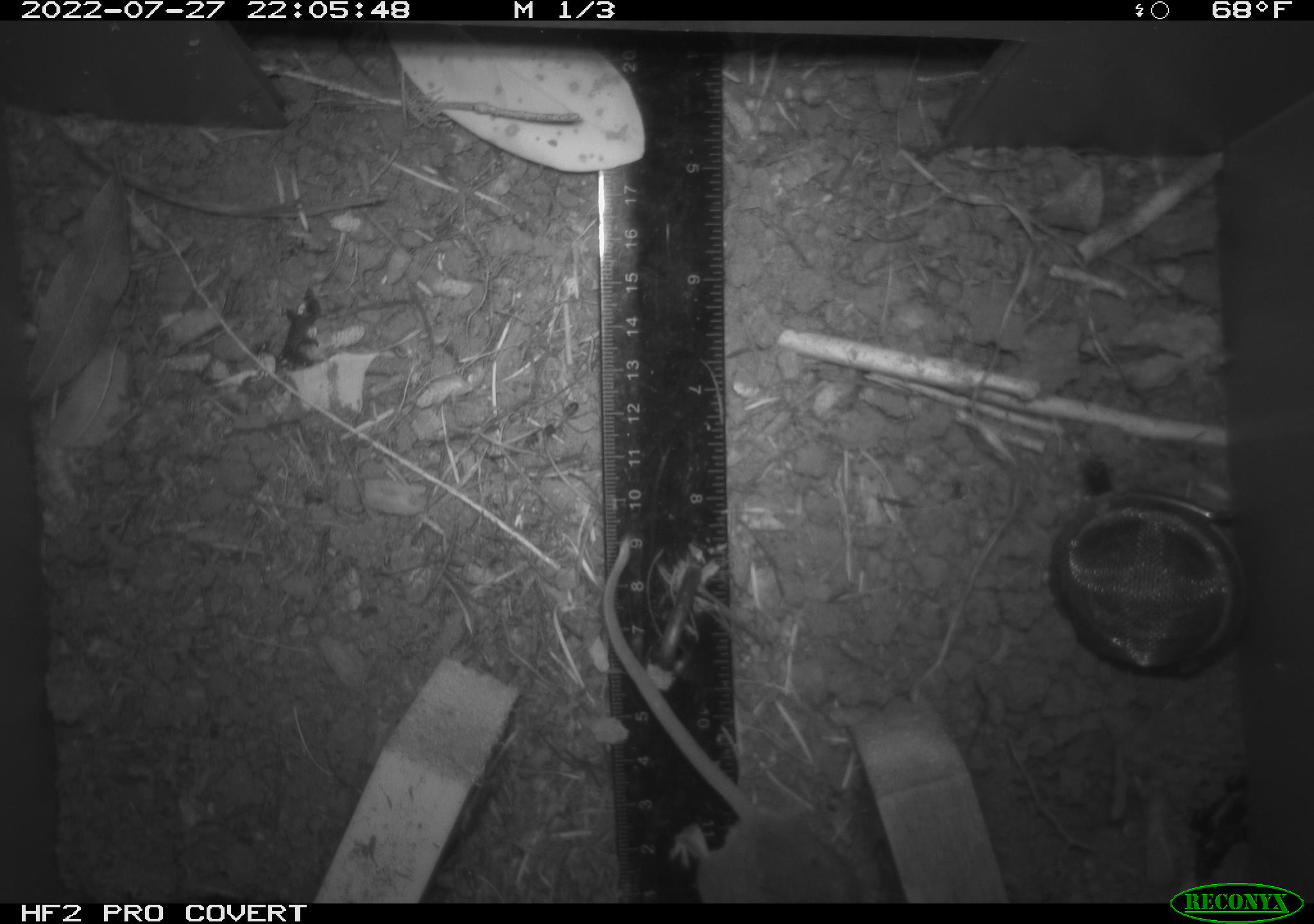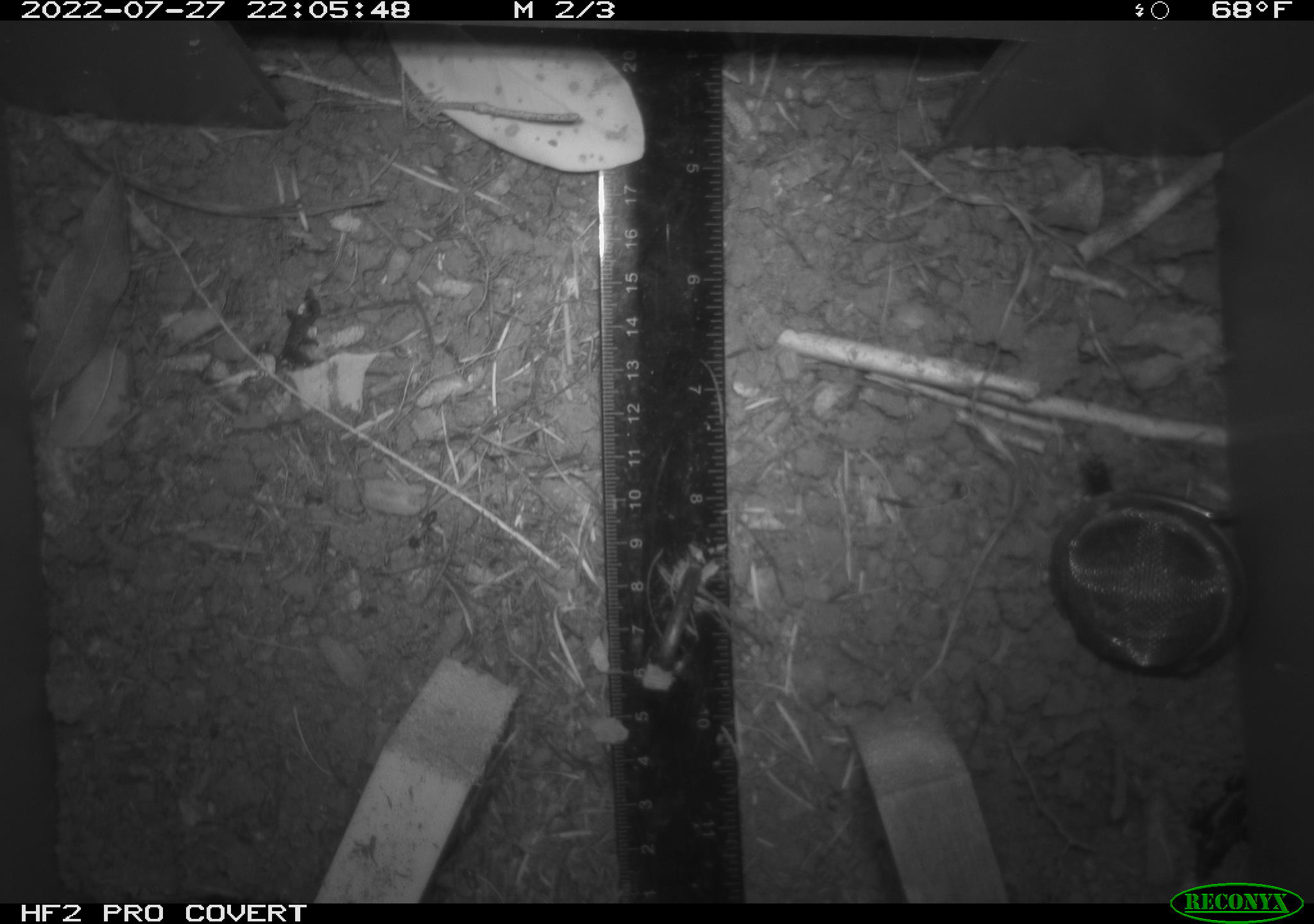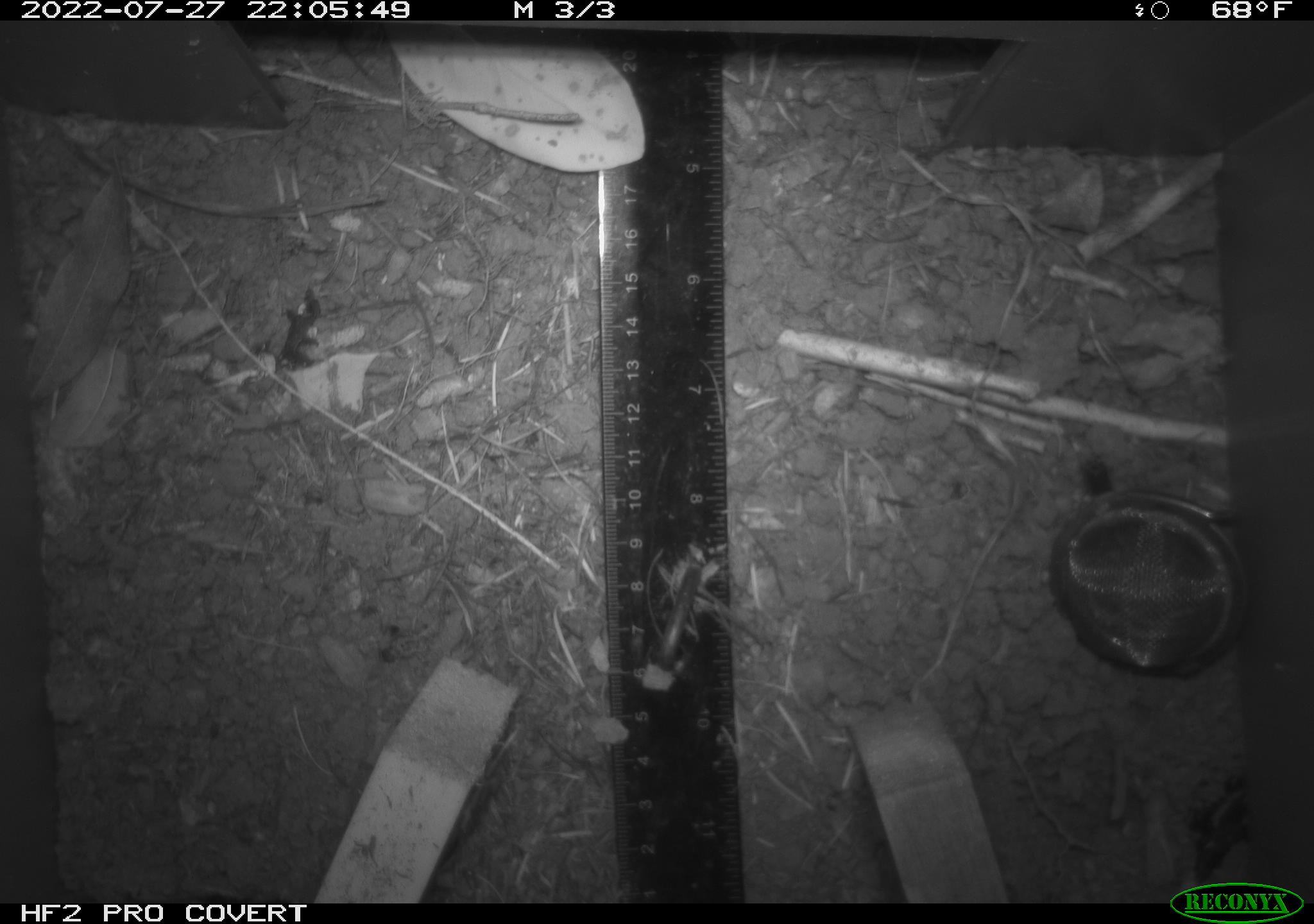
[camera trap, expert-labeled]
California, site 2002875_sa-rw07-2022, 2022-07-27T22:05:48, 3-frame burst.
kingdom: Animalia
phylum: Chordata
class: Mammalia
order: Rodentia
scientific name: Rodentia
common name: mouse species